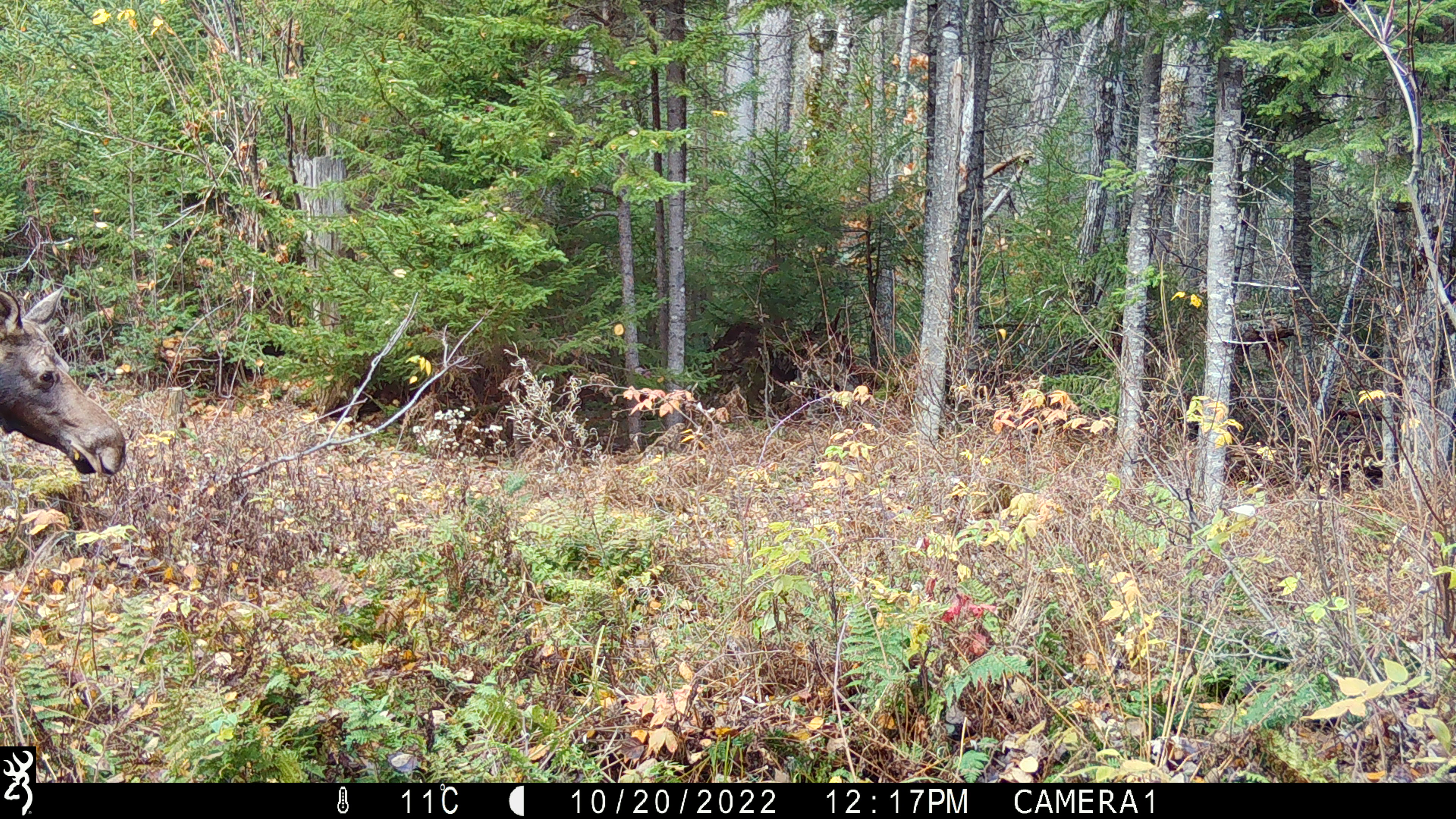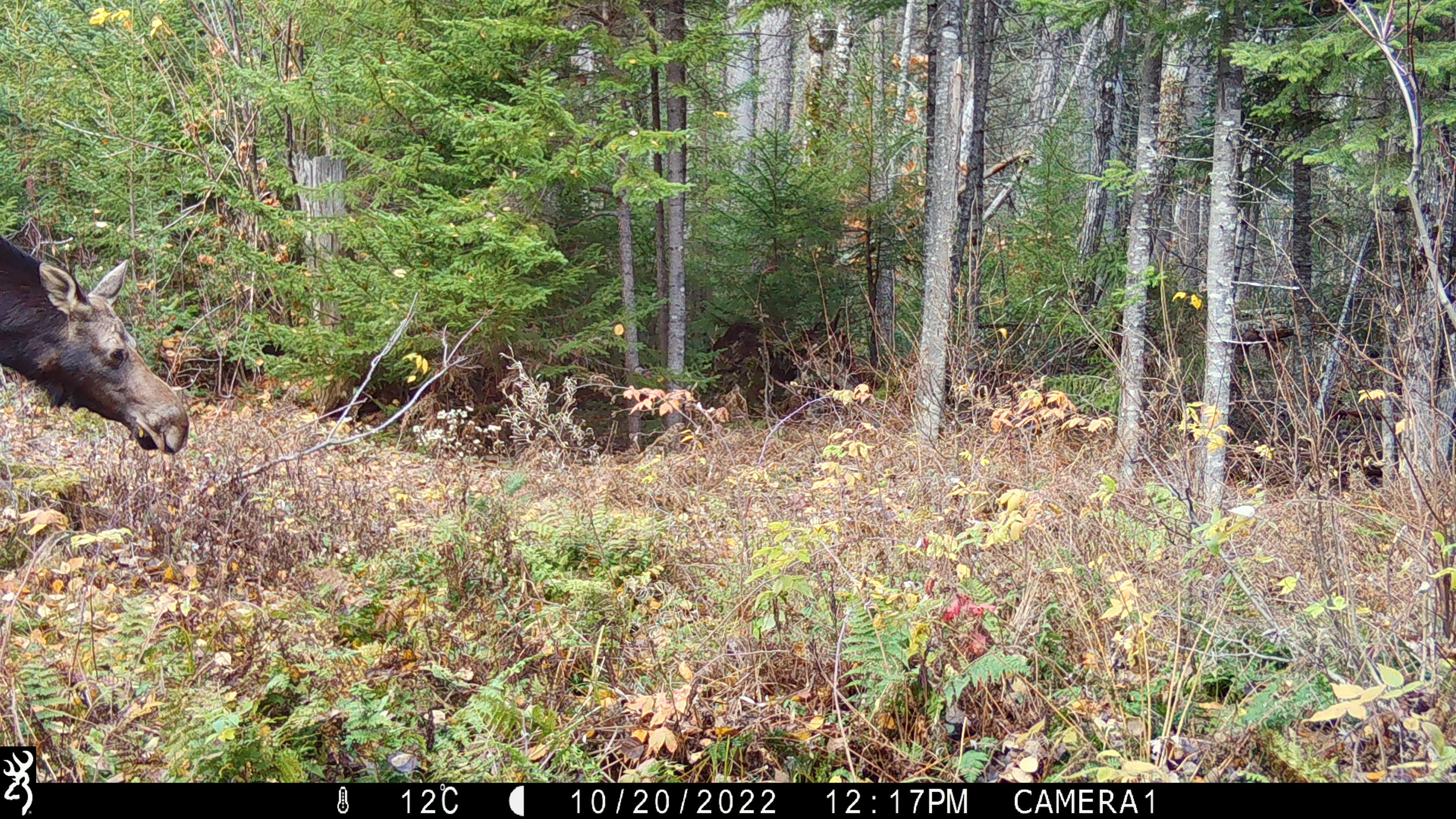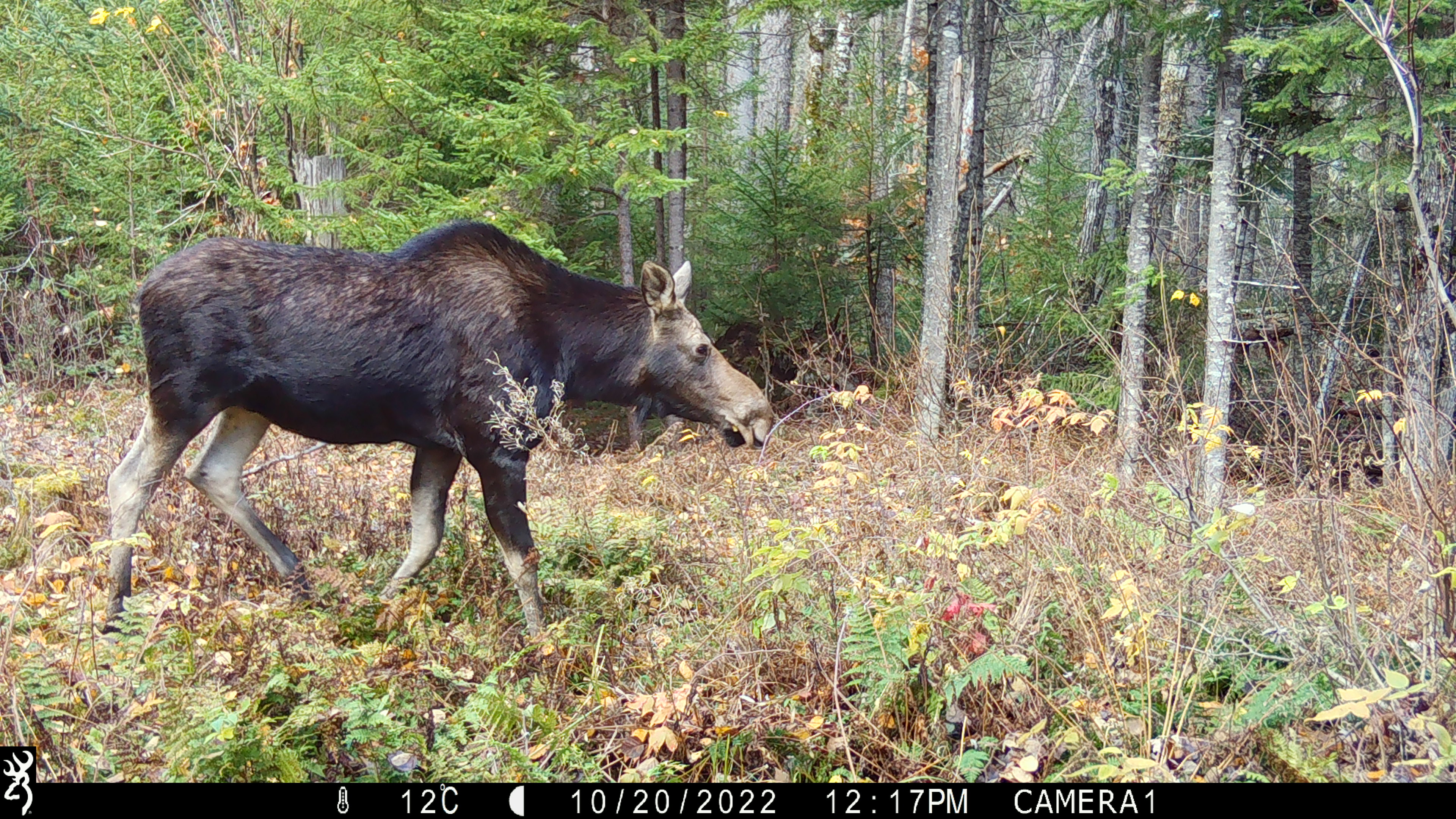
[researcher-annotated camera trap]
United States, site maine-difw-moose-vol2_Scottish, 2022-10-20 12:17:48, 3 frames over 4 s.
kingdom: Animalia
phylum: Chordata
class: Mammalia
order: Artiodactyla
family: Cervidae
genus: Alces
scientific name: Alces alces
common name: moose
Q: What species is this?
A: Moose (Alces alces).